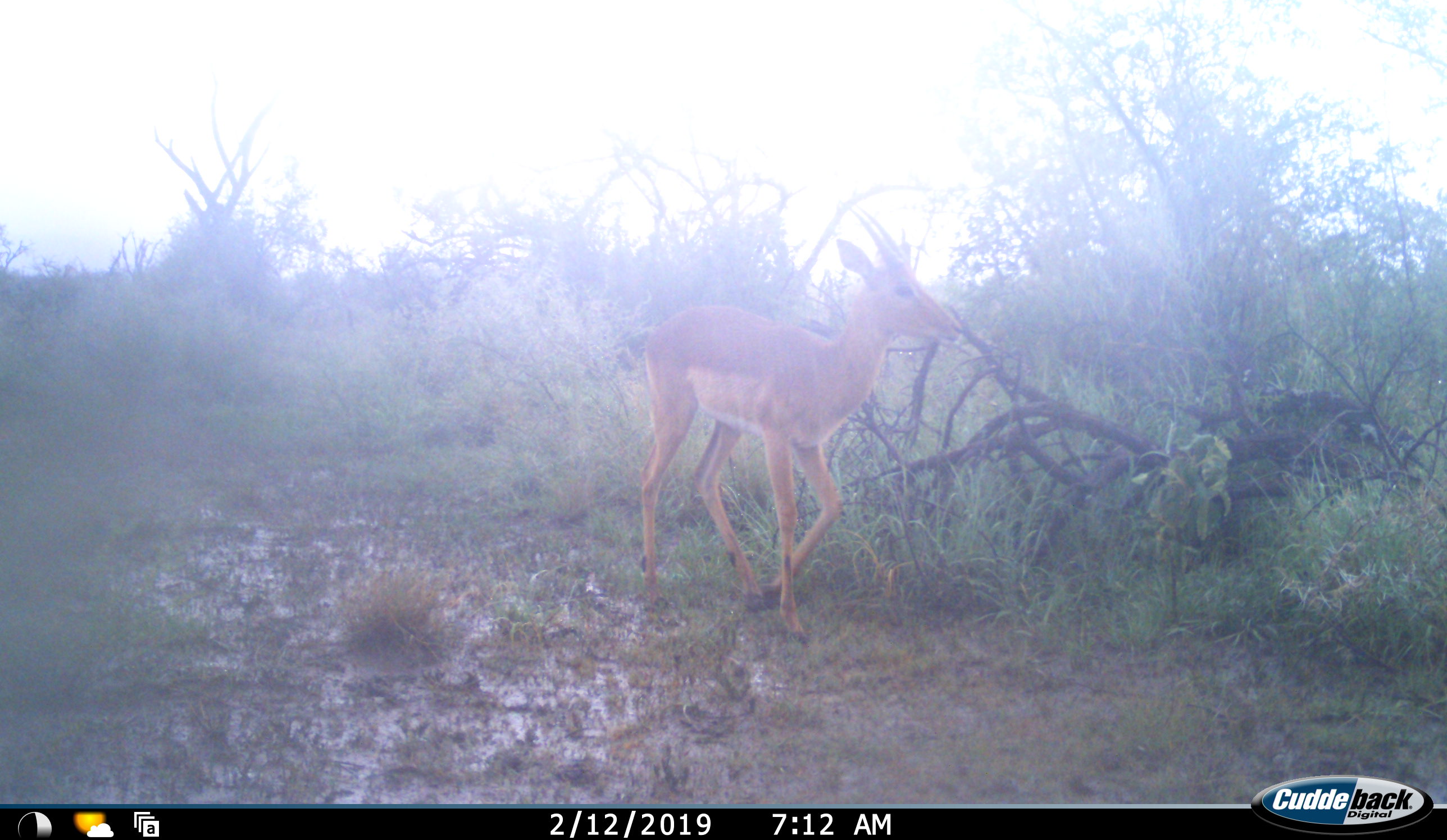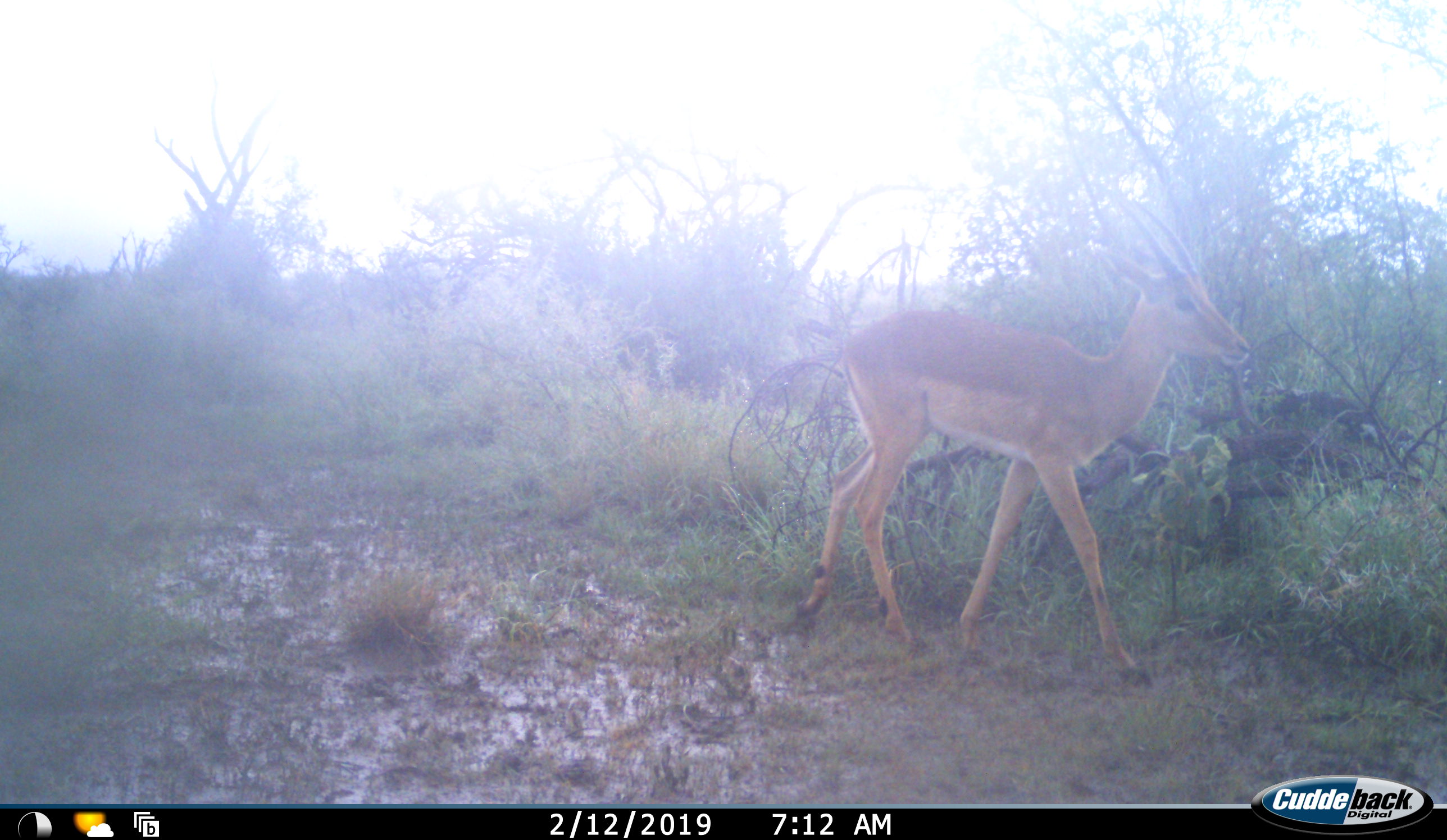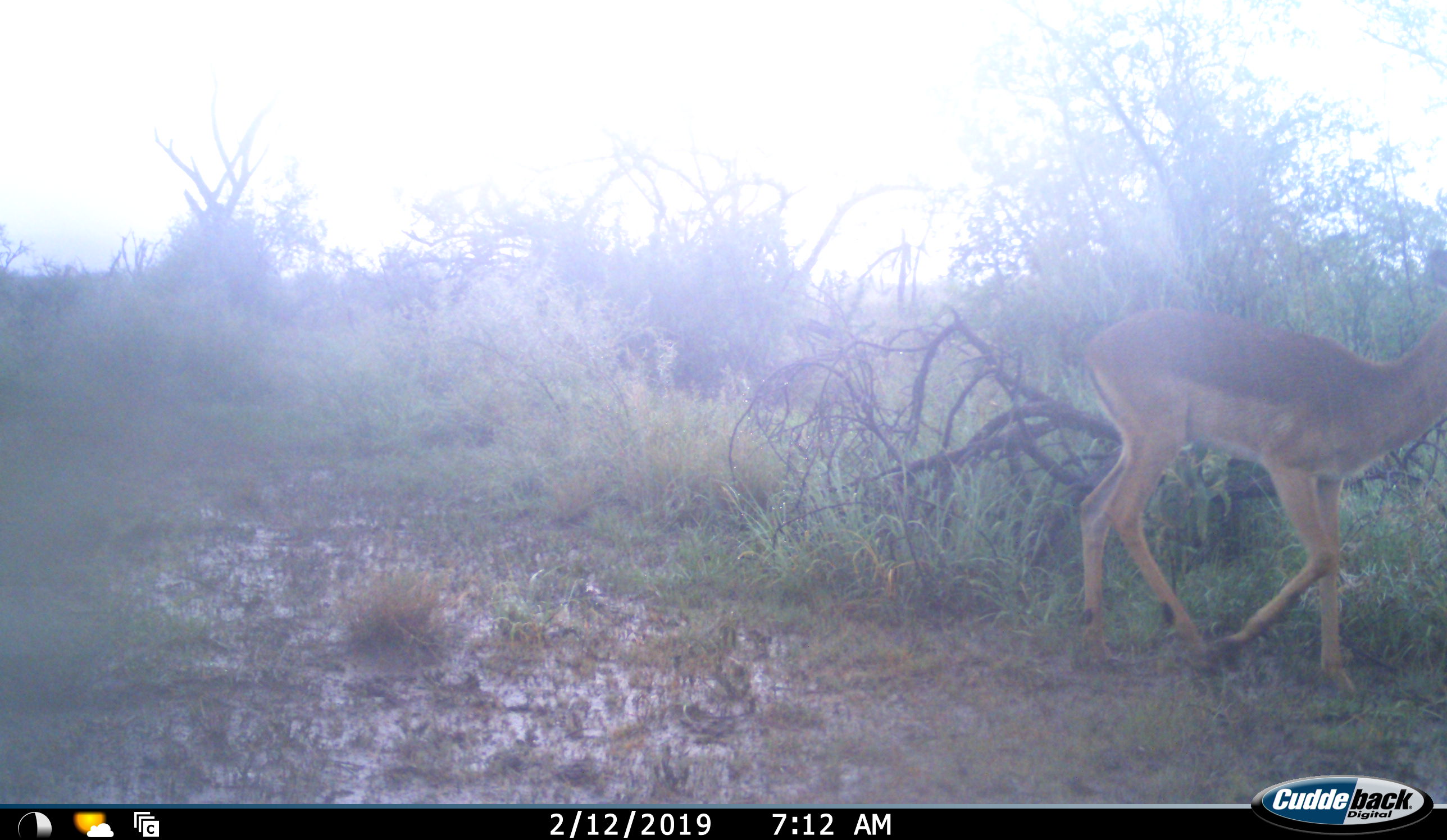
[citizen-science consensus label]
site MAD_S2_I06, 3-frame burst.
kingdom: Animalia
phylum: Chordata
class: Mammalia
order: Artiodactyla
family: Bovidae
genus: Aepyceros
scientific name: Aepyceros melampus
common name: impala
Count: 1.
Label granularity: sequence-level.